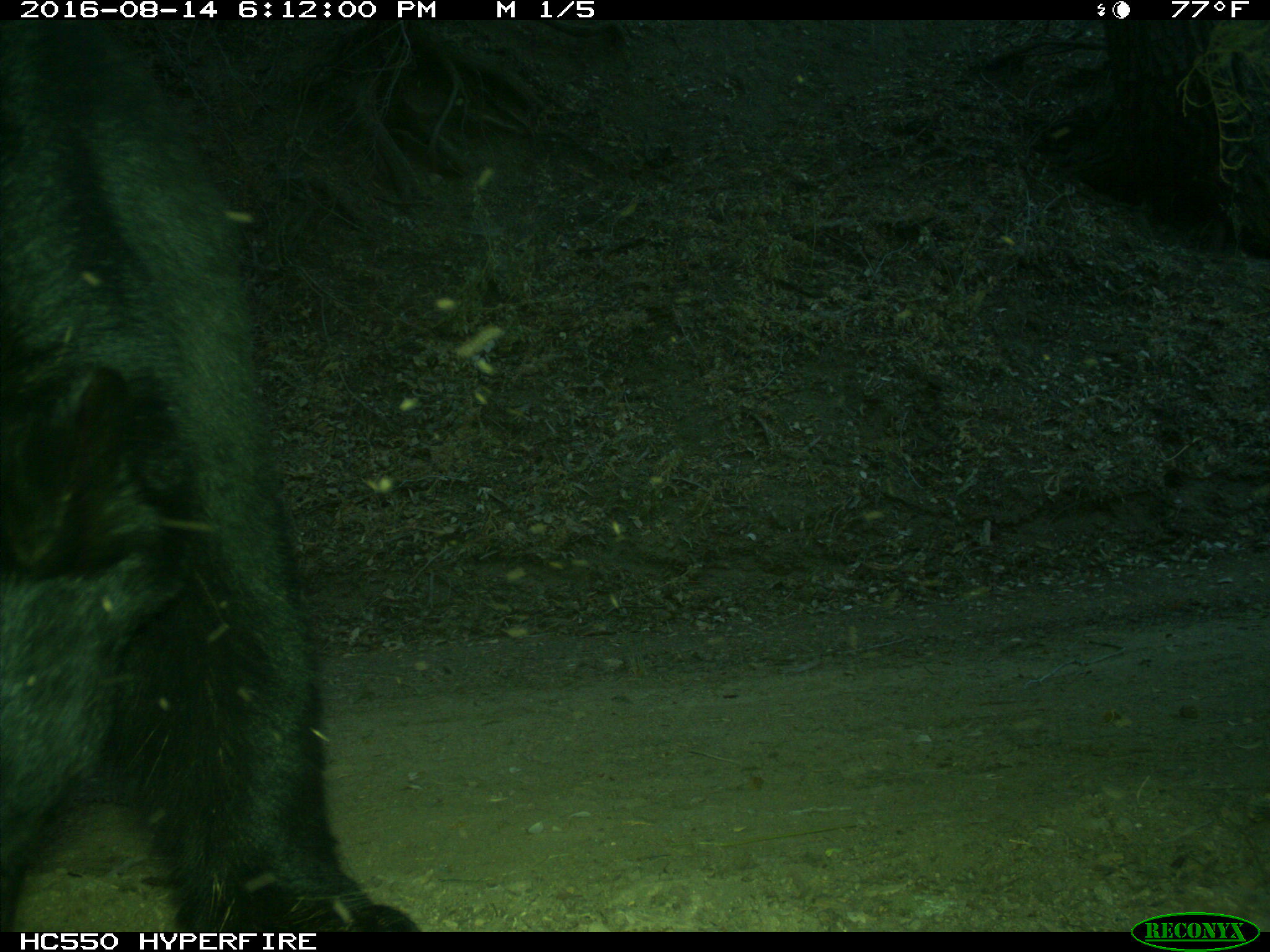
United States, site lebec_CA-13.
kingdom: Animalia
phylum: Chordata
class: Mammalia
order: Carnivora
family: Ursidae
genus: Ursus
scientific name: Ursus americanus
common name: american black bear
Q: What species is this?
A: Ursus americanus (american black bear).